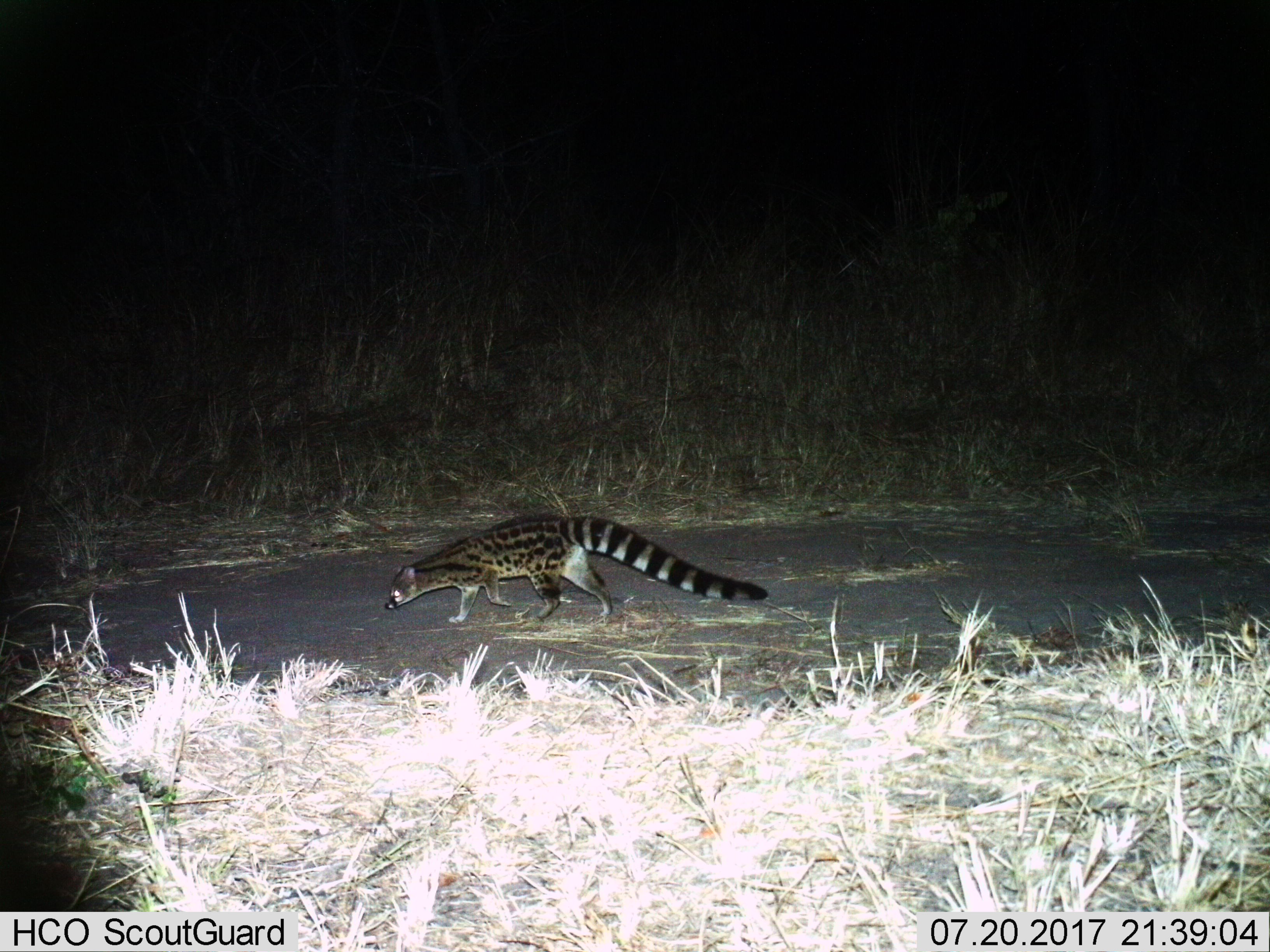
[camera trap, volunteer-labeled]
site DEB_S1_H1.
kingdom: Animalia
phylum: Chordata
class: Mammalia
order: Carnivora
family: Viverridae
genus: Genetta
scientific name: Genetta genetta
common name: small-spotted genet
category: genetcommonsmallspotted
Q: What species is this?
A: Genetcommonsmallspotted (small-spotted genet) (Genetta genetta).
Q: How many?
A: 1.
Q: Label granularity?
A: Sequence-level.